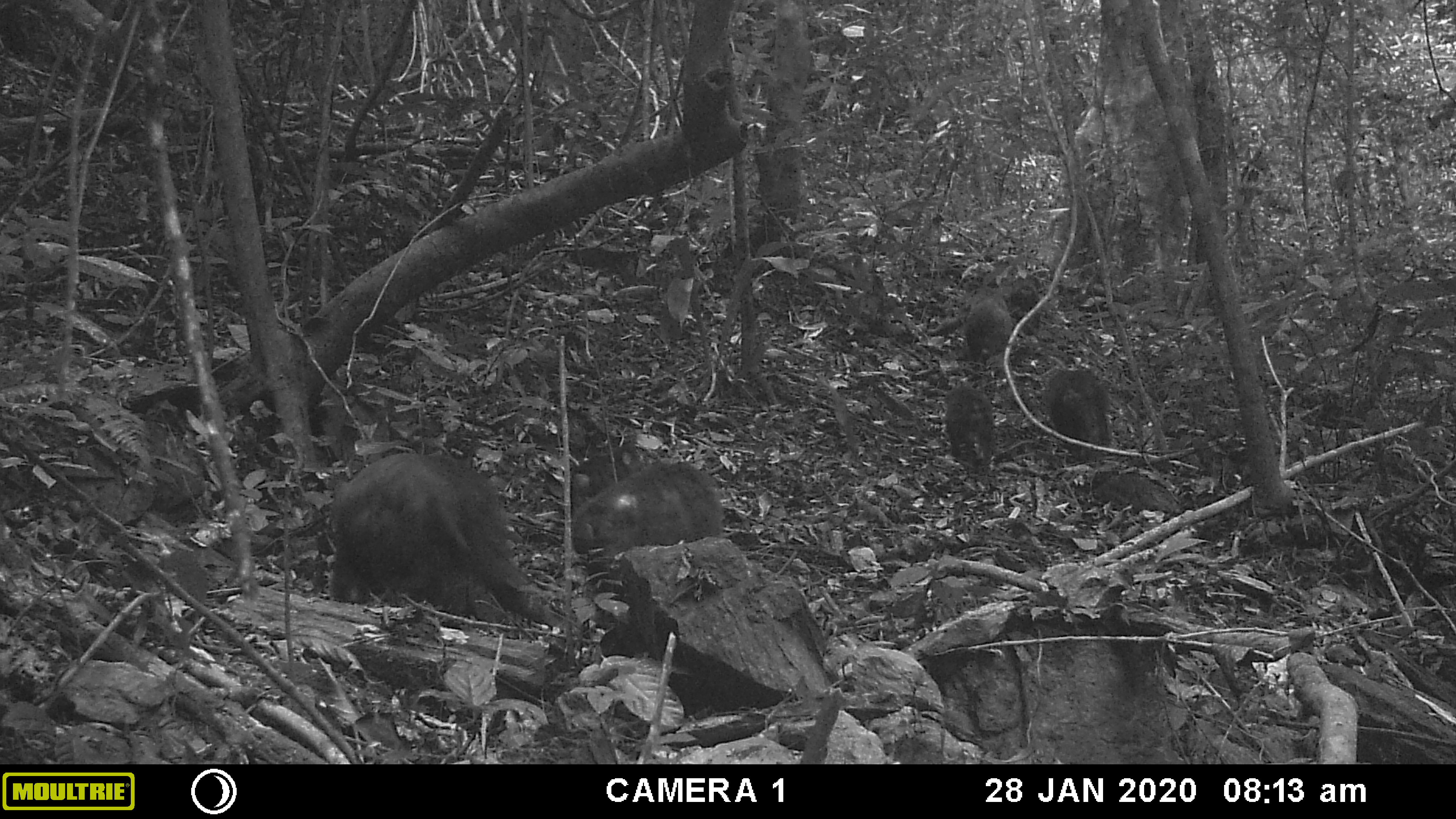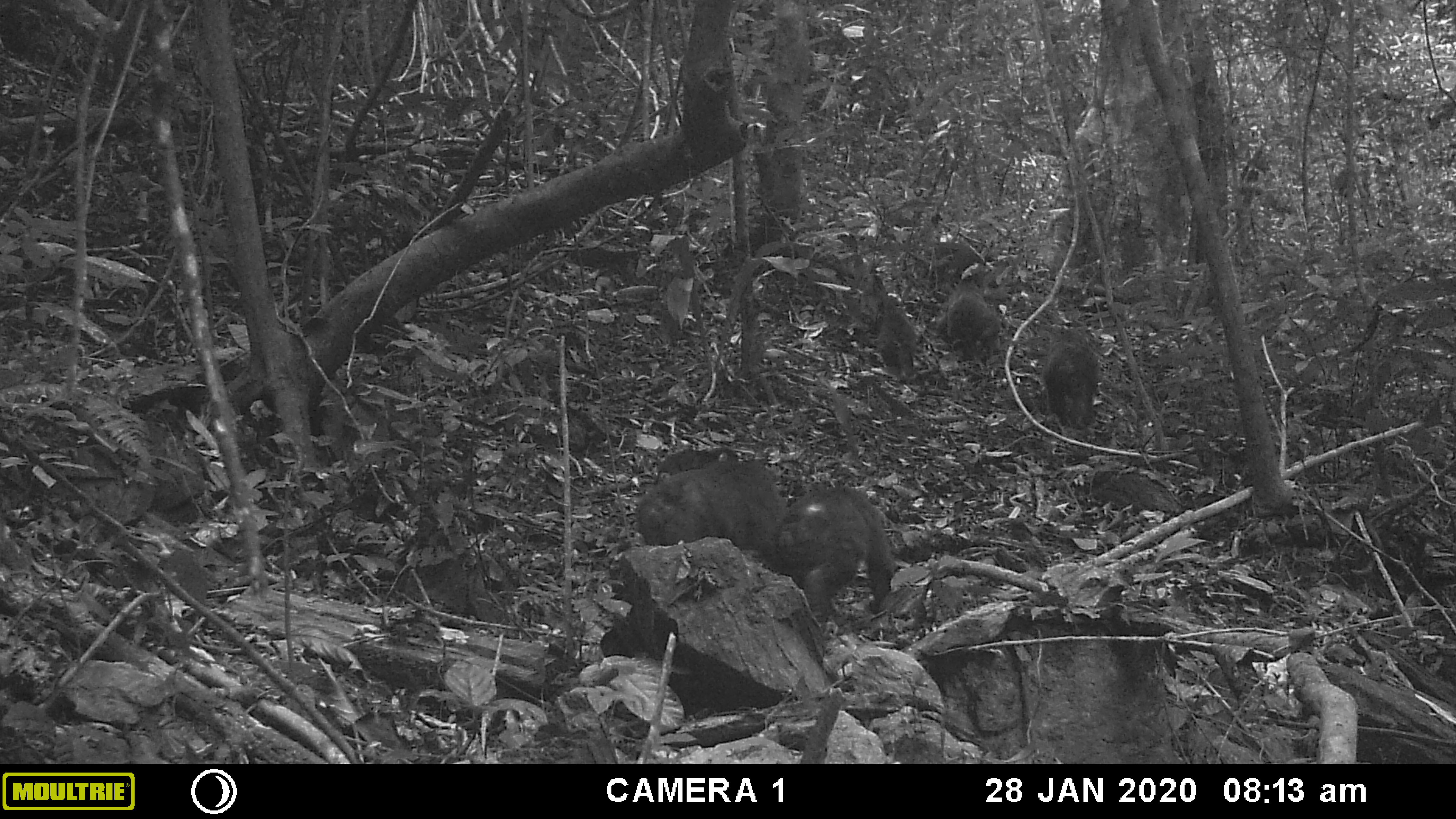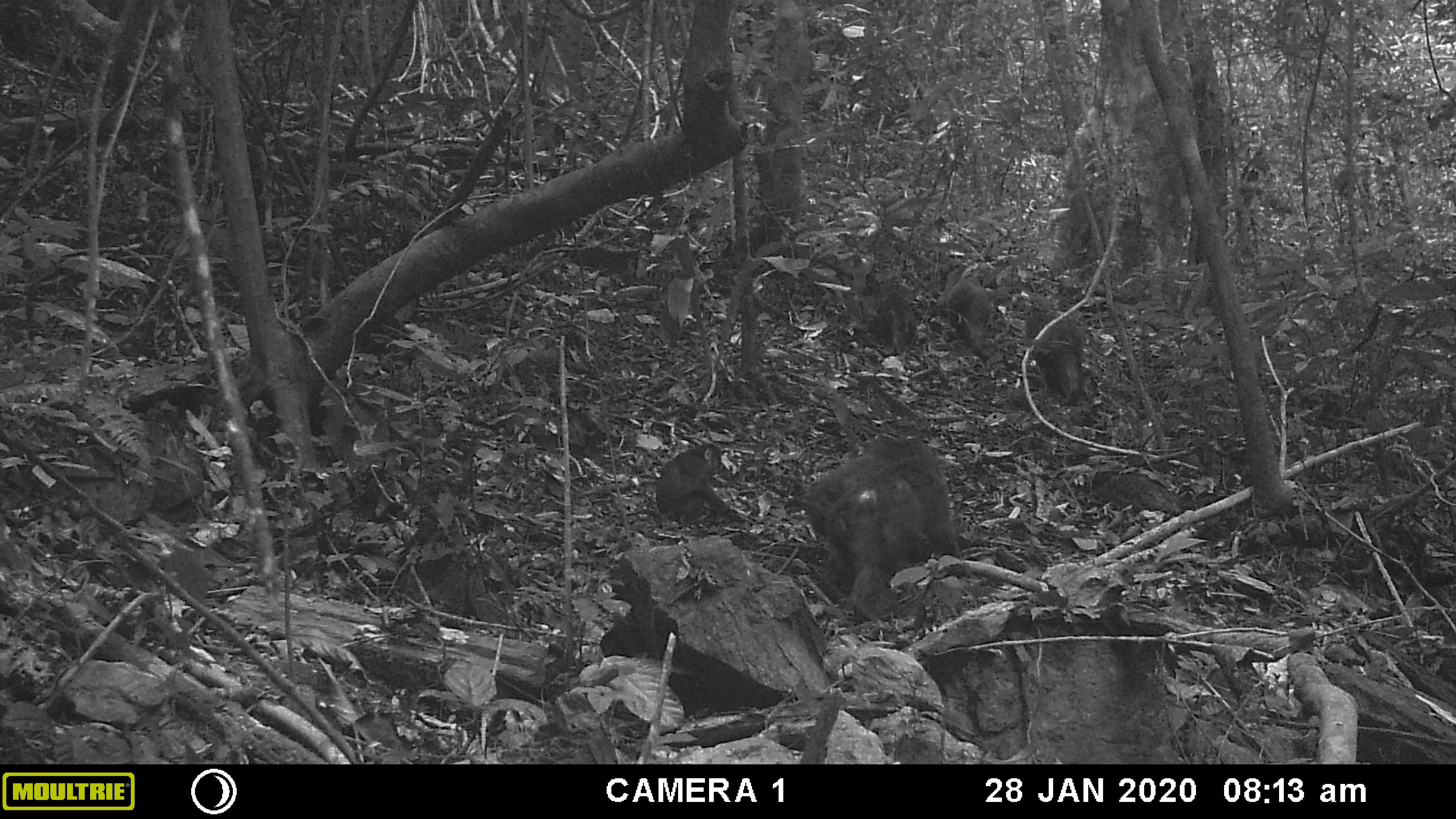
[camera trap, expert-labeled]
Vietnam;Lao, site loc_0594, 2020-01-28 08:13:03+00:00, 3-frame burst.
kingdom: Animalia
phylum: Chordata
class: Mammalia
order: Primates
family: Cercopithecidae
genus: Macaca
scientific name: Macaca arctoides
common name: stump-tailed macaque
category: stump tailed macaque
Stump tailed macaque (stump-tailed macaque) (Macaca arctoides). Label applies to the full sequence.